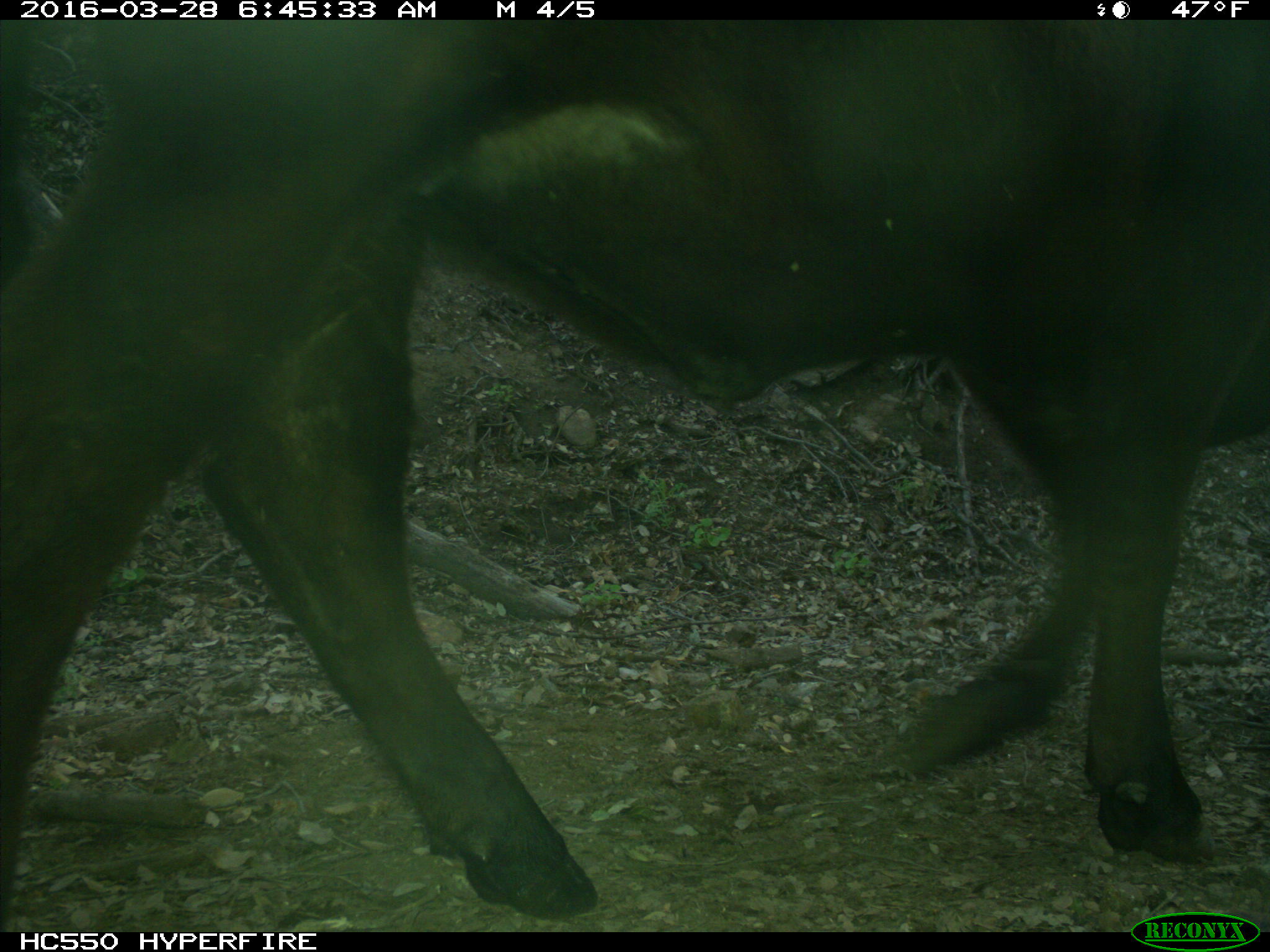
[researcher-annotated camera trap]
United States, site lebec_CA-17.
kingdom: Animalia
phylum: Chordata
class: Mammalia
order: Artiodactyla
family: Bovidae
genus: Bos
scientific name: Bos taurus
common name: domestic cow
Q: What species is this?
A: Bos taurus (domestic cow).